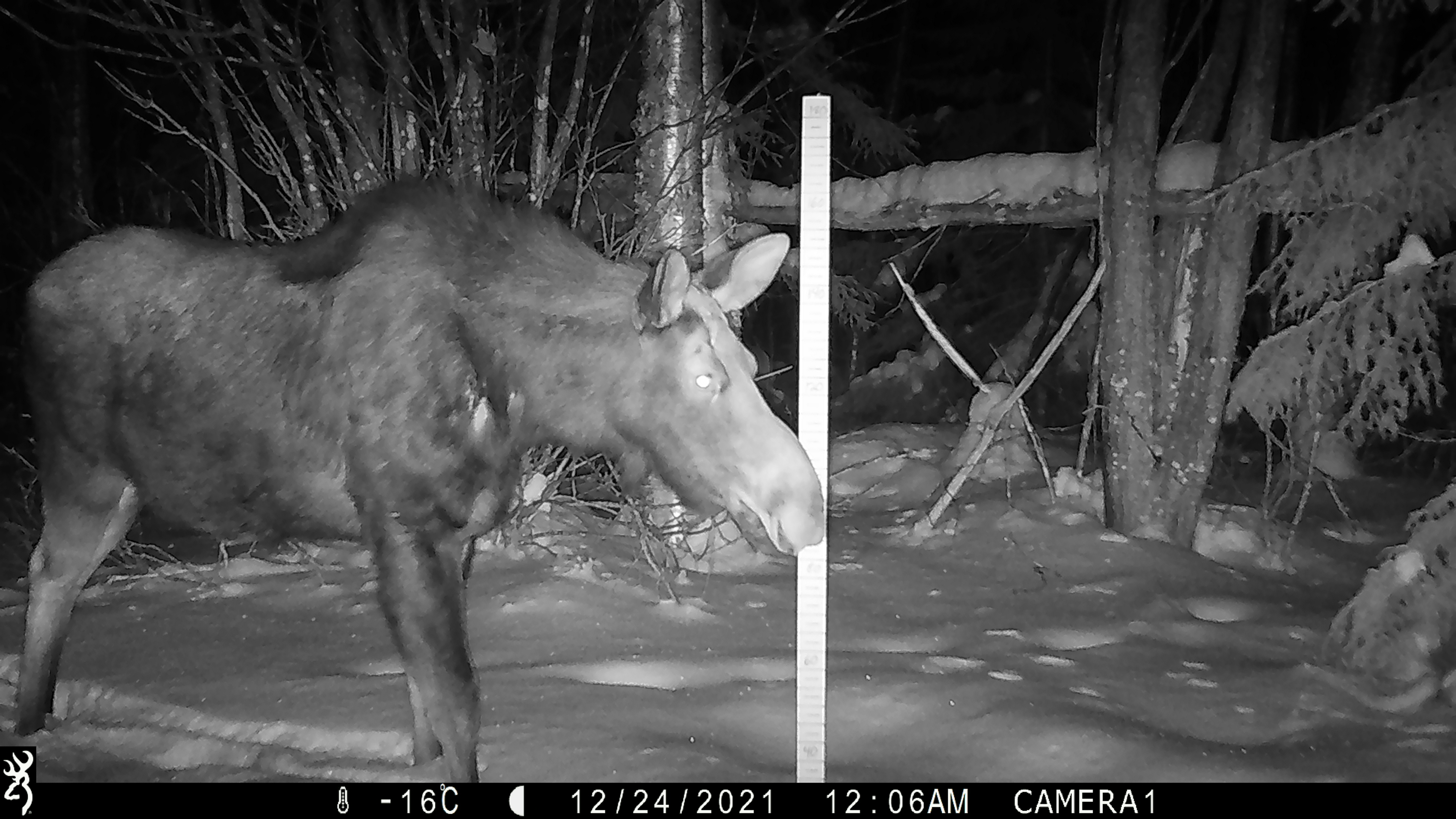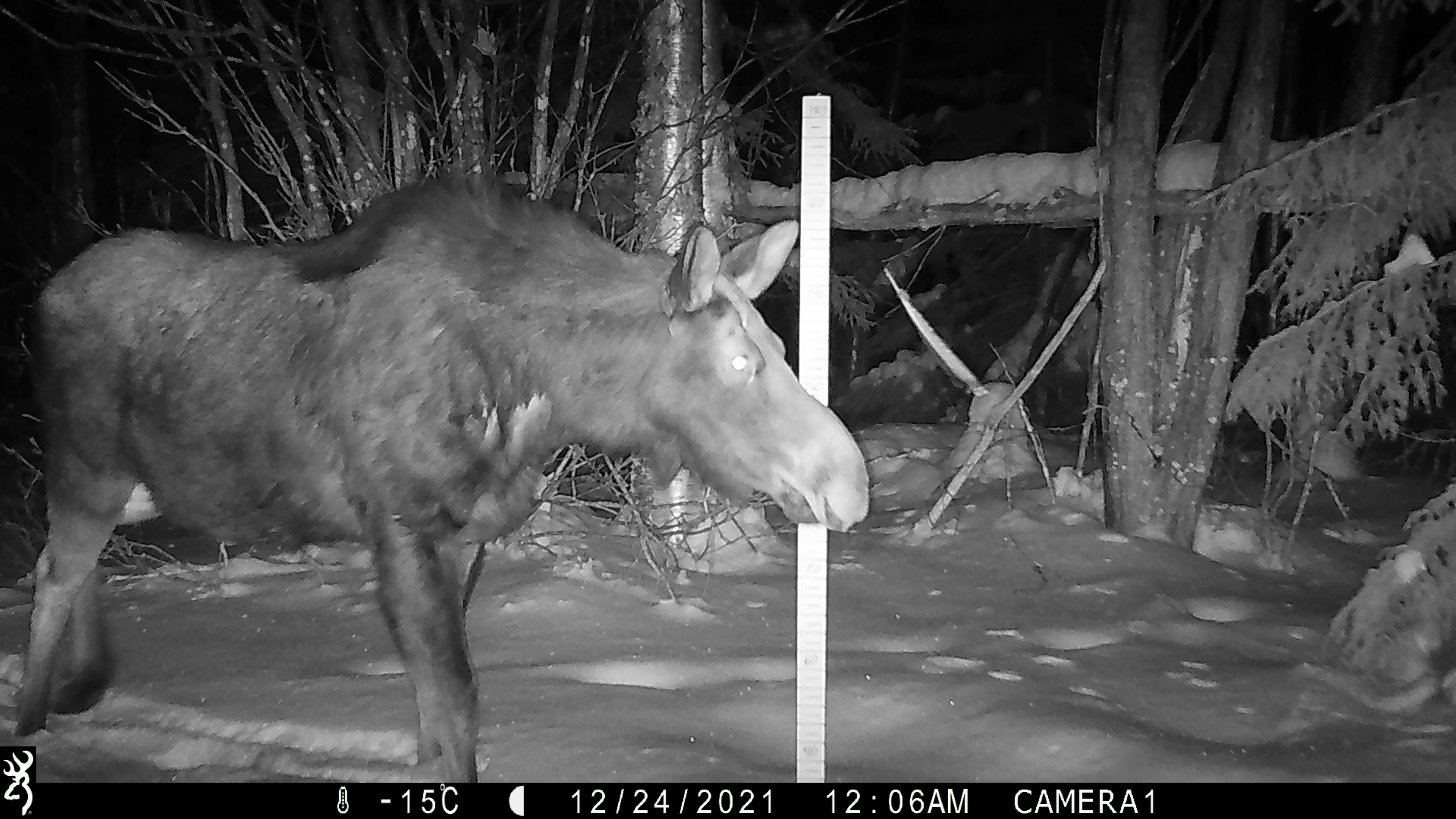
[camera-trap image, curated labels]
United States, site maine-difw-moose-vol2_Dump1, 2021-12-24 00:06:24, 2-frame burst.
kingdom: Animalia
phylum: Chordata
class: Mammalia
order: Artiodactyla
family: Cervidae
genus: Alces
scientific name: Alces alces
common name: moose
Moose (Alces alces).